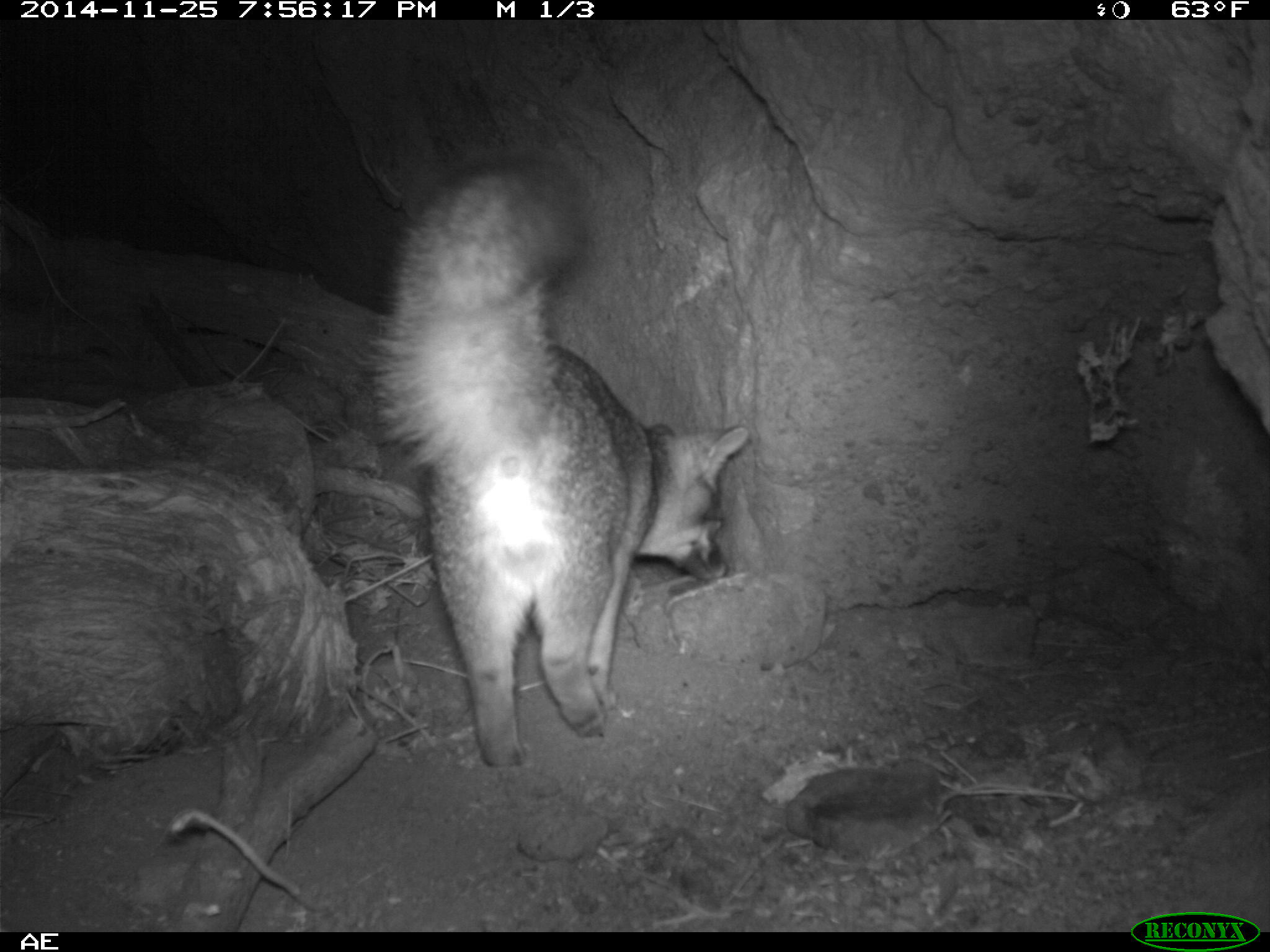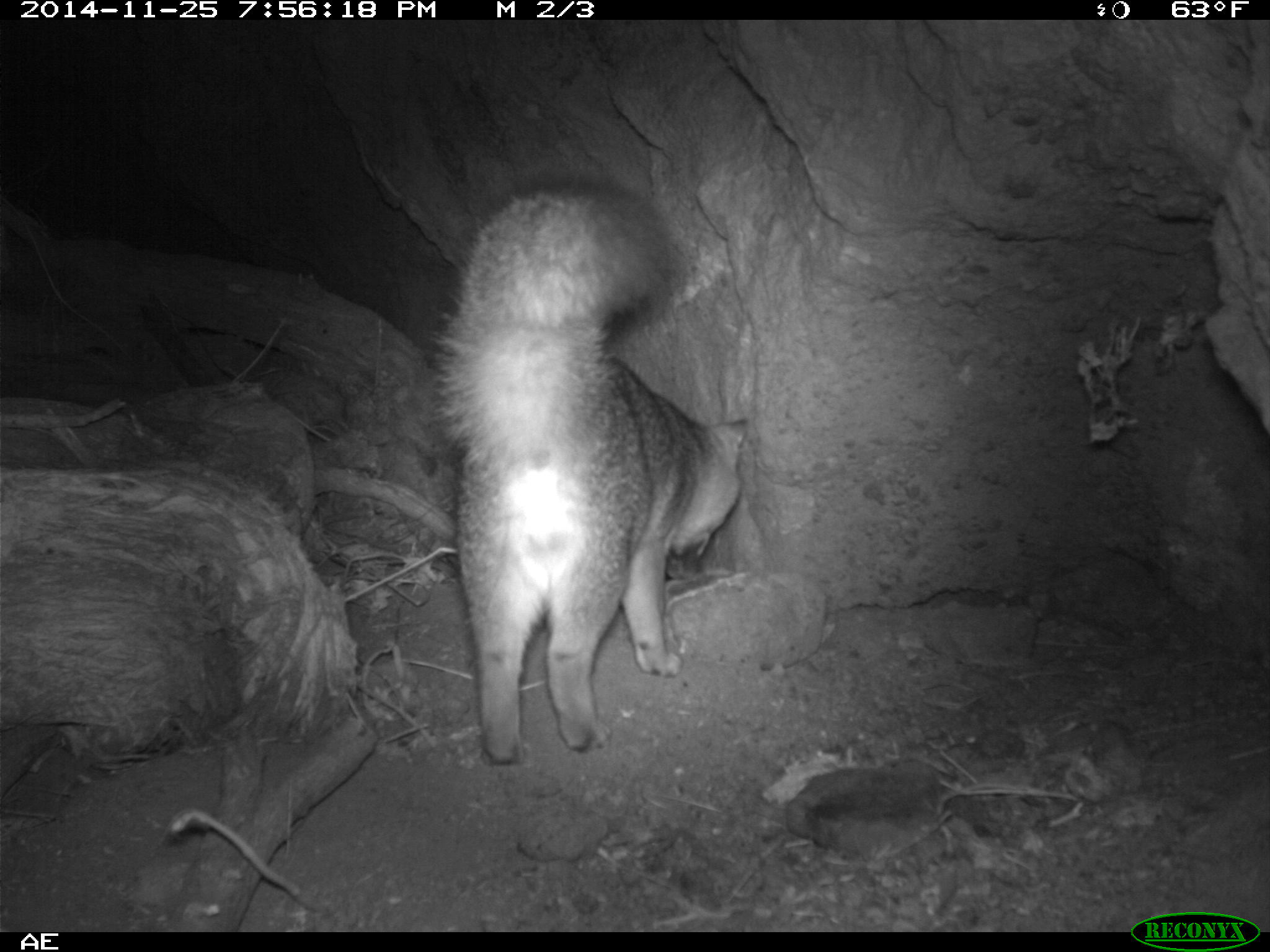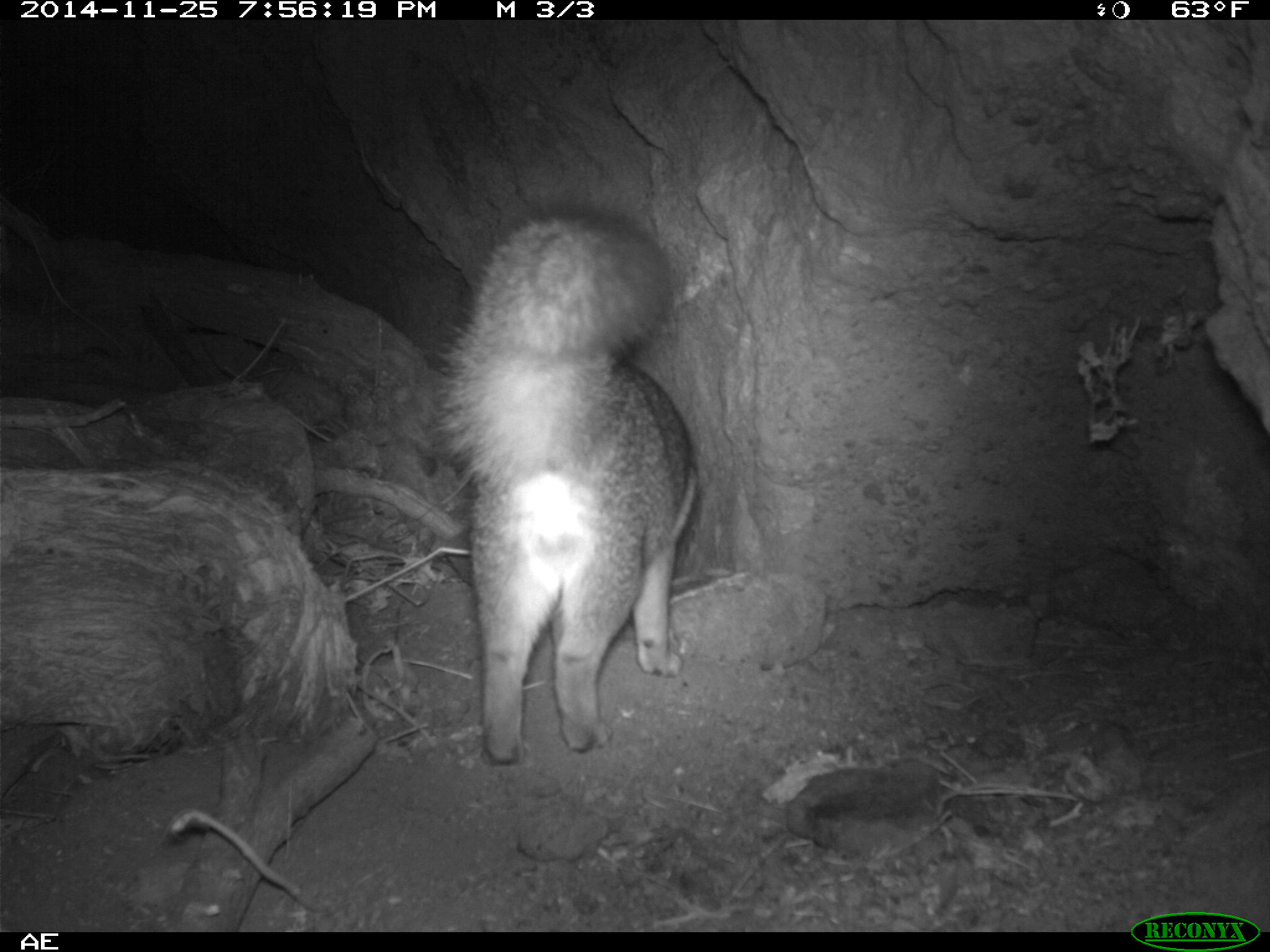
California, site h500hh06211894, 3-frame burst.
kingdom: Animalia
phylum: Chordata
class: Mammalia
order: Carnivora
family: Canidae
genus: Urocyon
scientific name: Urocyon littoralis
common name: island fox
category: fox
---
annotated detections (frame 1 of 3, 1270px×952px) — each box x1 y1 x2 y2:
fox: 365 155 748 767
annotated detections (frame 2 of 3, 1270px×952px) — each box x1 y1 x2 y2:
fox: 429 171 747 763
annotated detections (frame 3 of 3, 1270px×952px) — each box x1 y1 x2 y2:
fox: 437 202 705 765